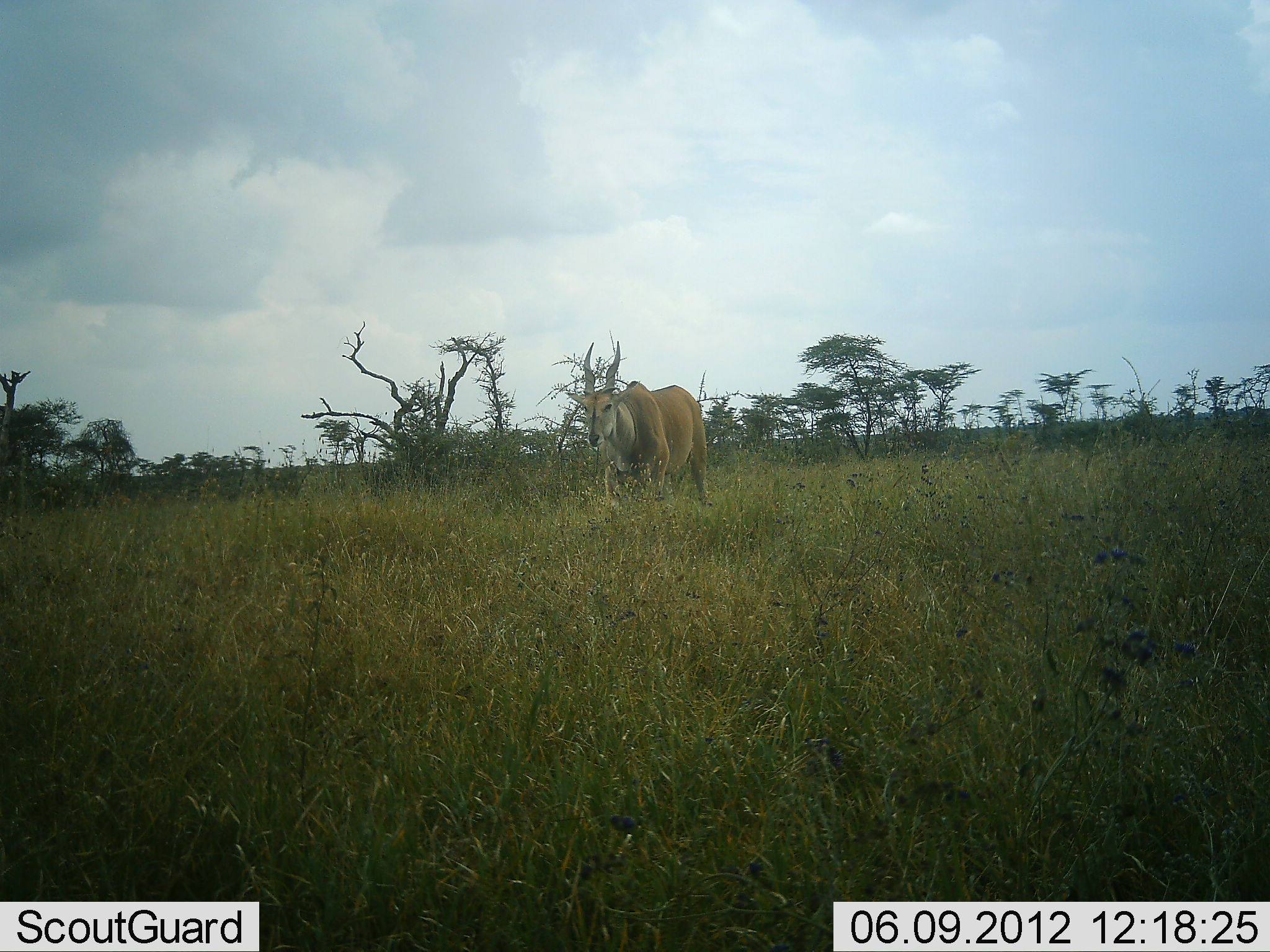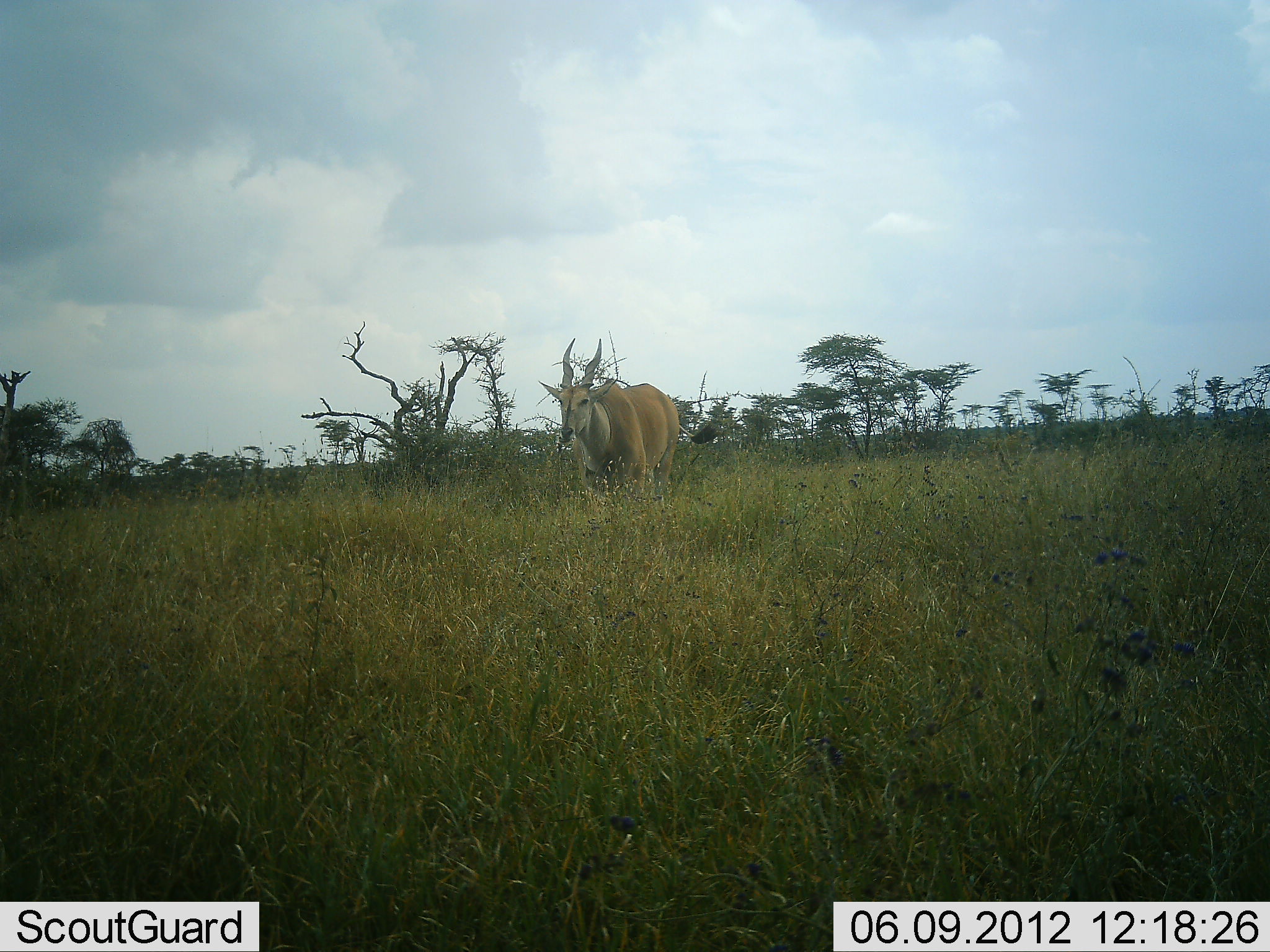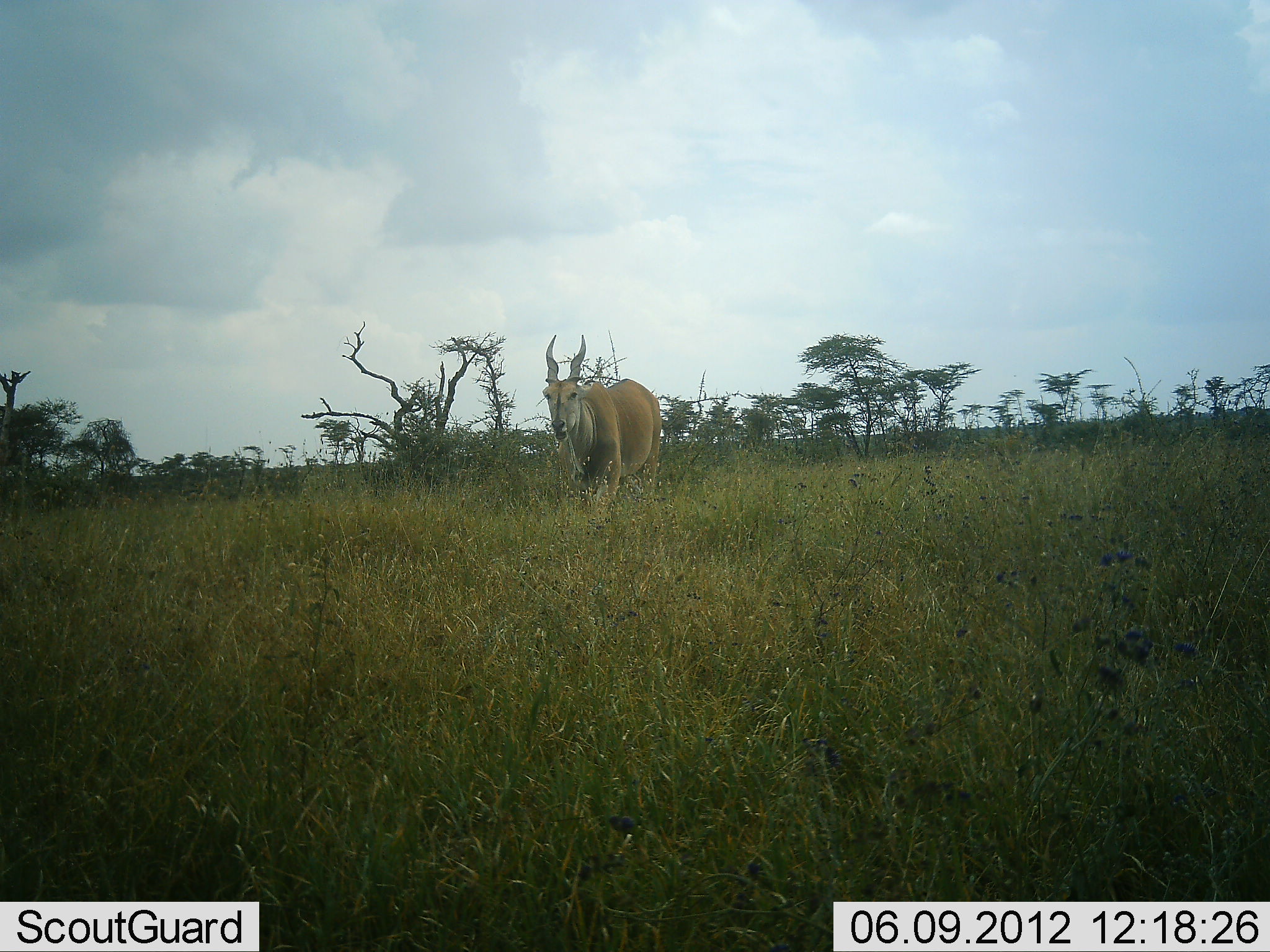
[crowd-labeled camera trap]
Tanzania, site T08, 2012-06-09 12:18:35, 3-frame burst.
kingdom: Animalia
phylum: Chordata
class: Mammalia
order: Artiodactyla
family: Bovidae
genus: Tragelaphus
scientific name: Tragelaphus oryx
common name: eland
Eland (Tragelaphus oryx), count 1. Behavior (volunteer vote fractions): standing 0%, resting 0%, moving 100%, interacting 0%. Young present (vote fraction): 0%. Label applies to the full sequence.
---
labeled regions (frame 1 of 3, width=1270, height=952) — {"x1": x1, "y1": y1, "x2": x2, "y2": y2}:
animal: {"x1": 564, "y1": 340, "x2": 709, "y2": 511}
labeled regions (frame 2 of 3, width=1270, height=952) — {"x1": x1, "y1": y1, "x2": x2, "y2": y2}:
animal: {"x1": 537, "y1": 338, "x2": 721, "y2": 511}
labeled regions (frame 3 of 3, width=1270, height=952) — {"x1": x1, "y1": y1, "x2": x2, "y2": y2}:
animal: {"x1": 542, "y1": 334, "x2": 662, "y2": 523}